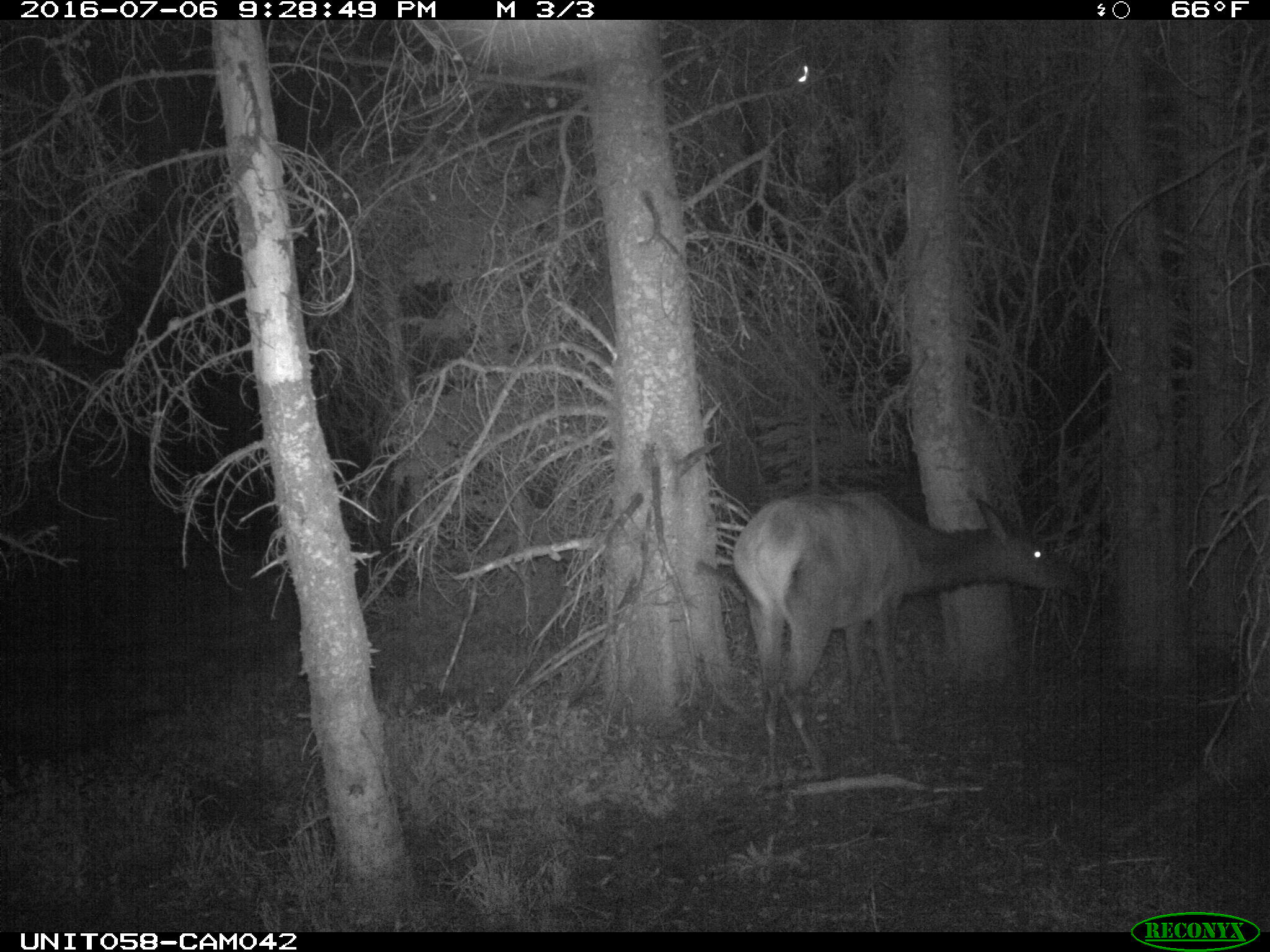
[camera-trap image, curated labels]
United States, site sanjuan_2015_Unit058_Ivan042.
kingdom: Animalia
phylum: Chordata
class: Mammalia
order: Artiodactyla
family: Cervidae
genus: Cervus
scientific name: Cervus elaphus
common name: red deer